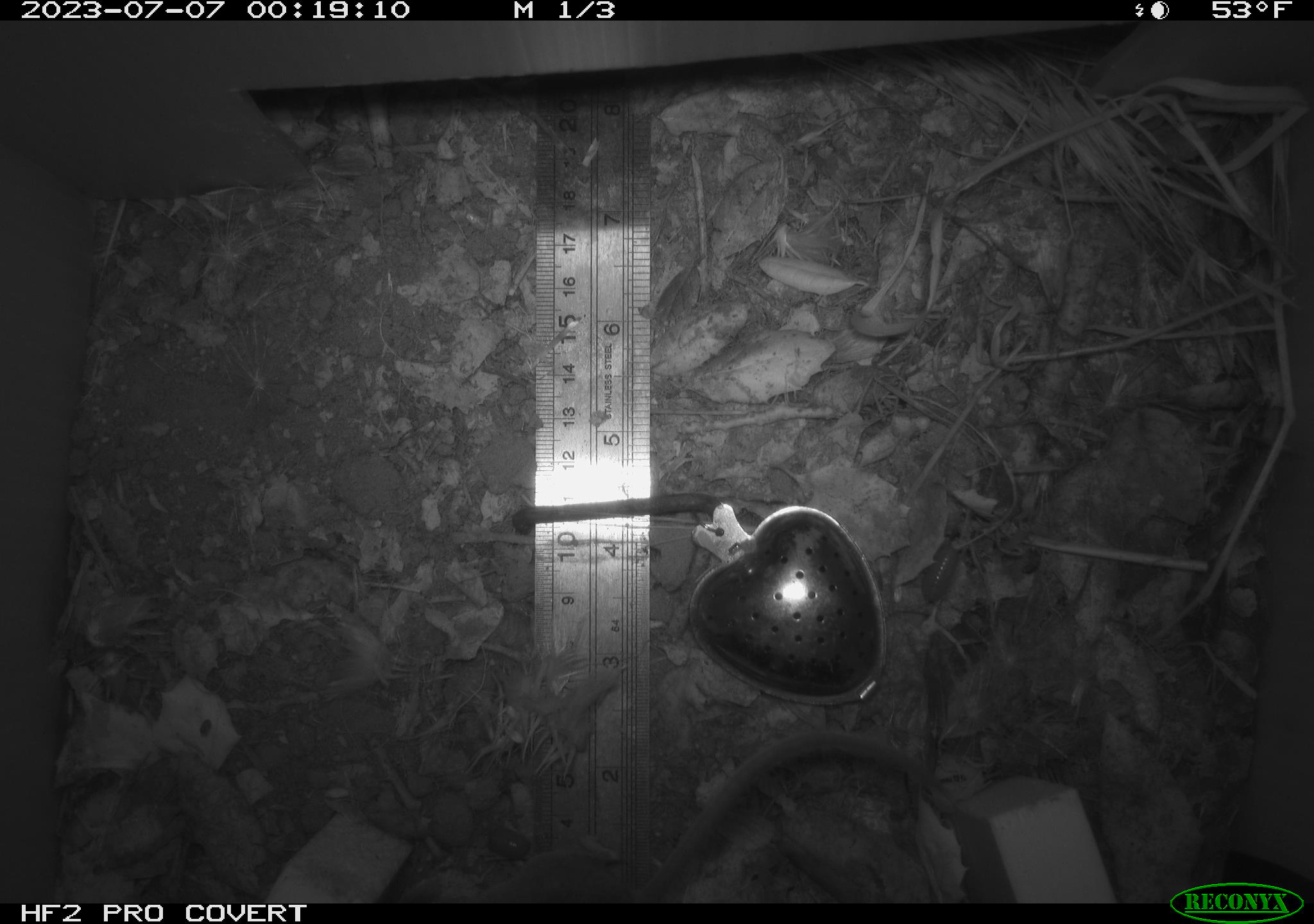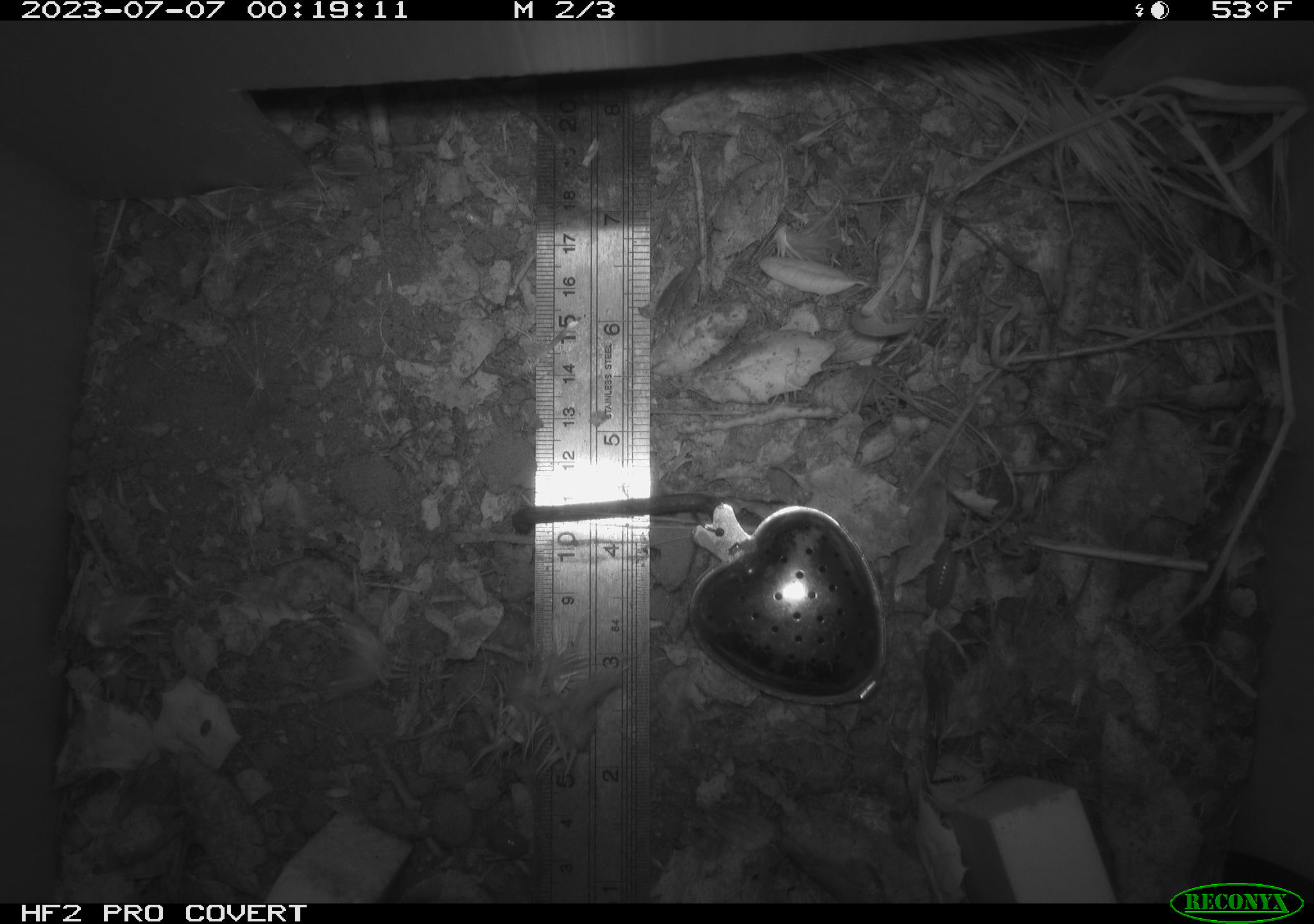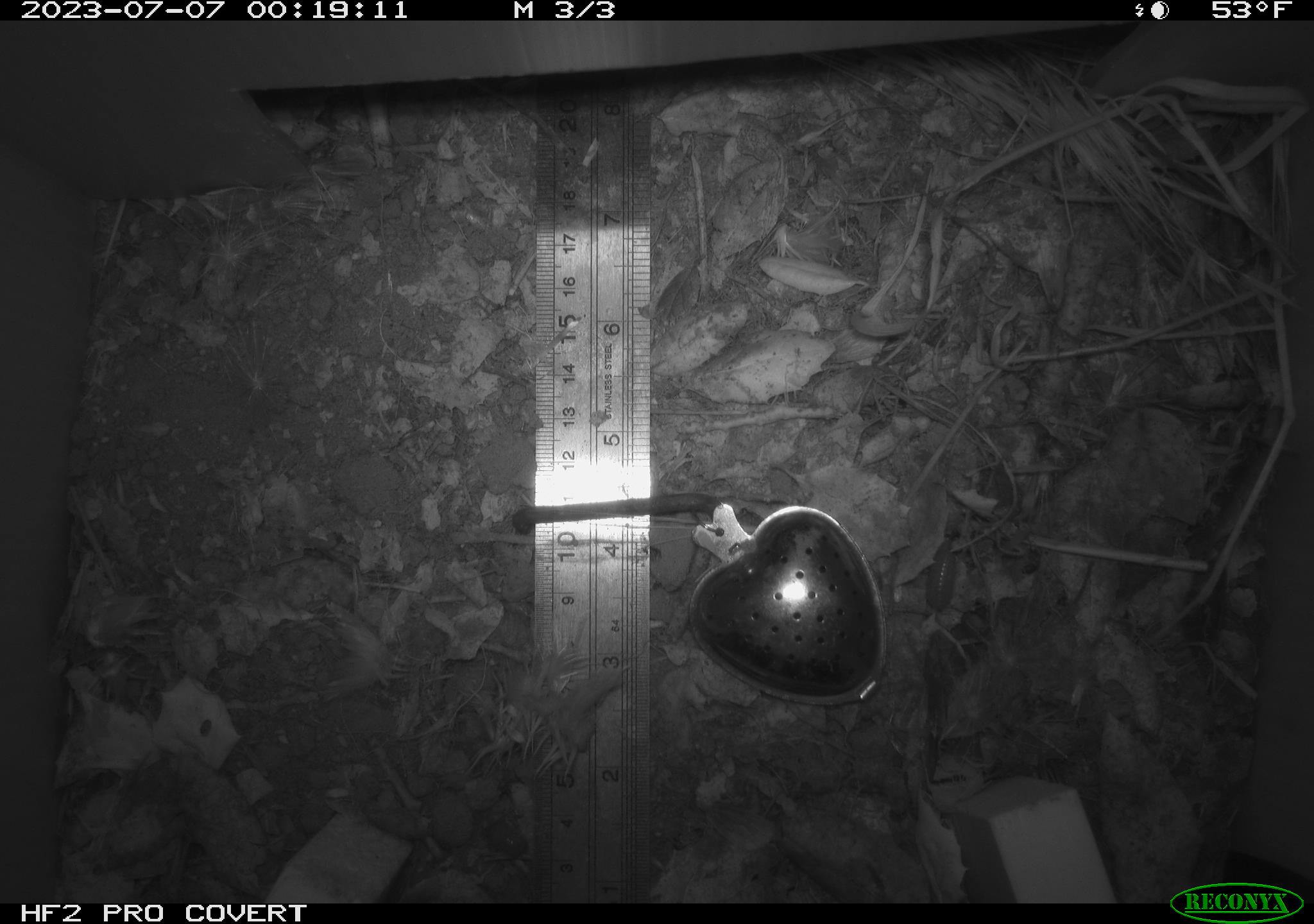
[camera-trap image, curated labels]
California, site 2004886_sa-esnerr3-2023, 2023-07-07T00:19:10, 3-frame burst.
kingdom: Animalia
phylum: Chordata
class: Mammalia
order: Rodentia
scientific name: Rodentia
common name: mouse species